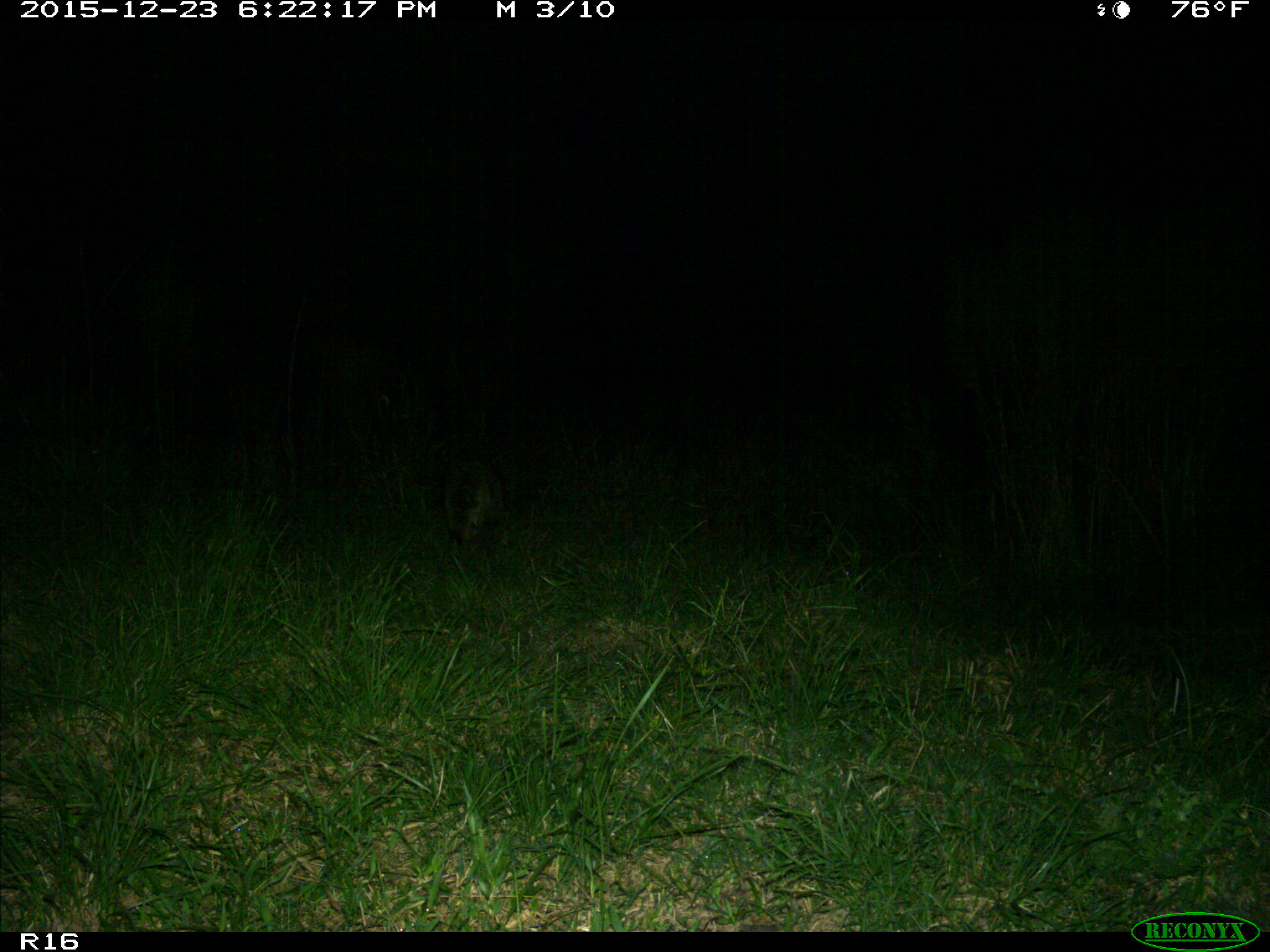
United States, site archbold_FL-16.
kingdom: Animalia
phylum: Chordata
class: Mammalia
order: Carnivora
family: Procyonidae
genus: Procyon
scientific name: Procyon lotor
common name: common raccoon